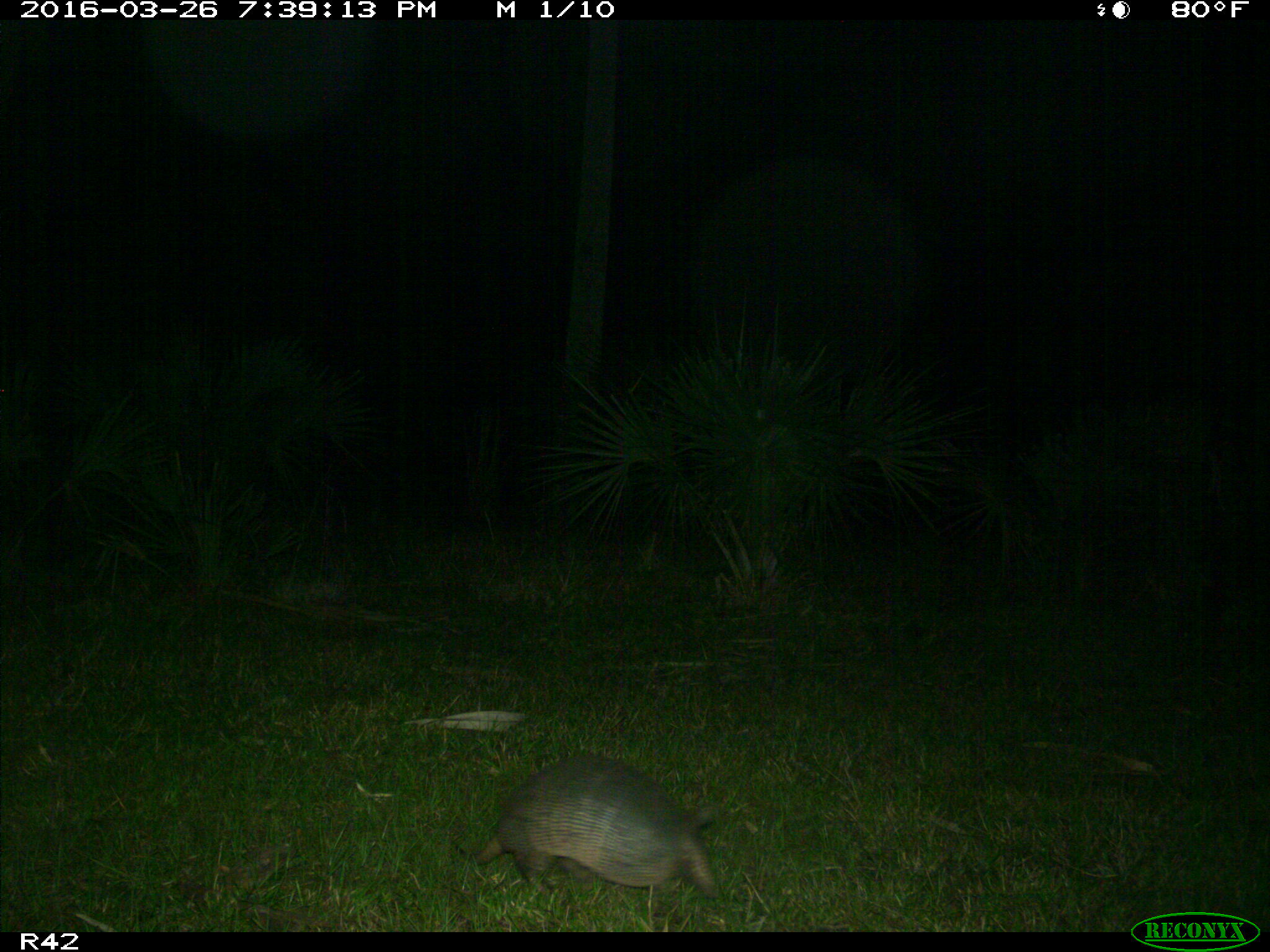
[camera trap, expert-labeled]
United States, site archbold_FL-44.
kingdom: Animalia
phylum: Chordata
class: Mammalia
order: Cingulata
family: Dasypodidae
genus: Dasypus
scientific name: Dasypus novemcinctus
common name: nine-banded armadillo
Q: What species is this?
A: Dasypus novemcinctus (nine-banded armadillo).